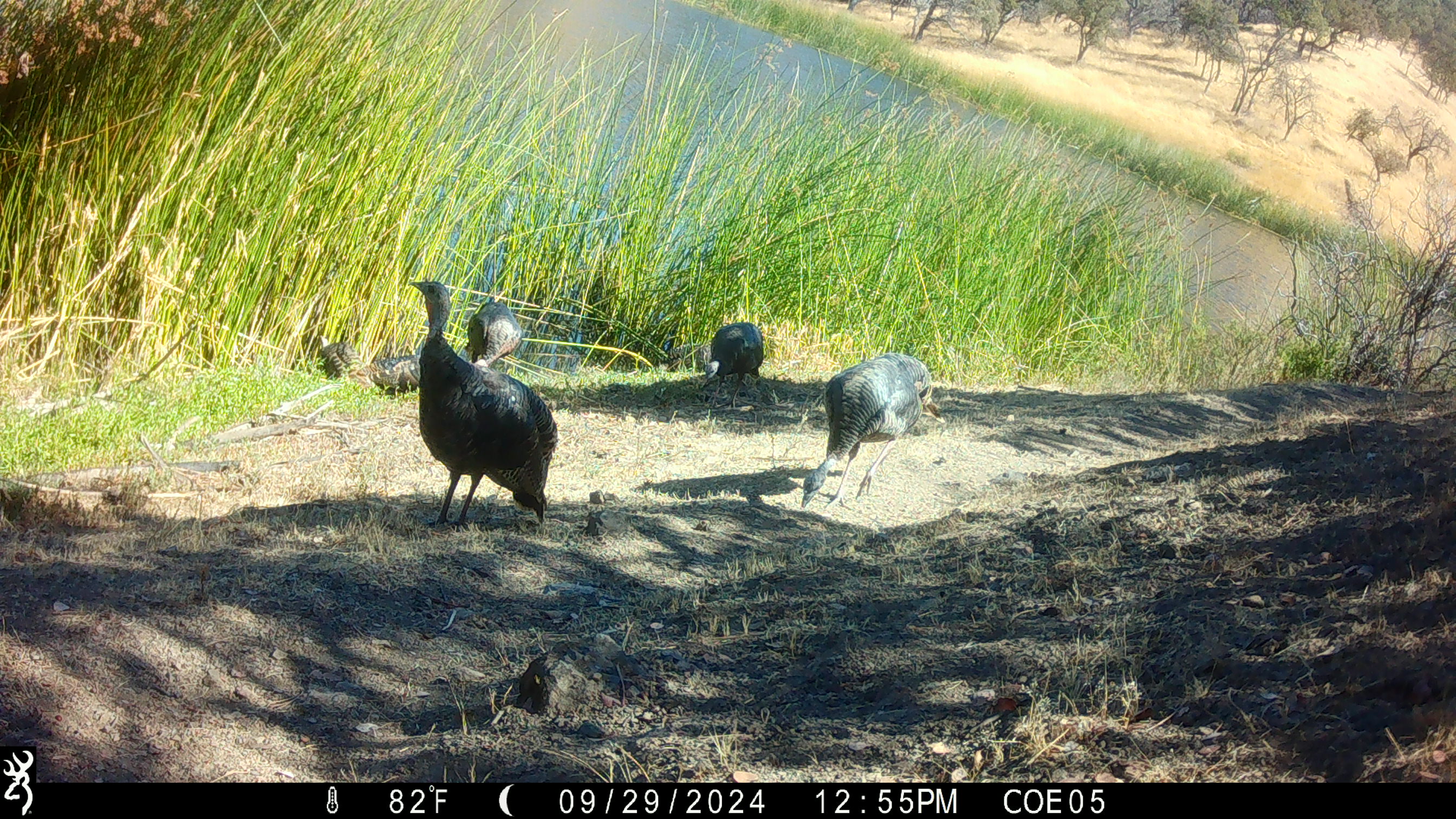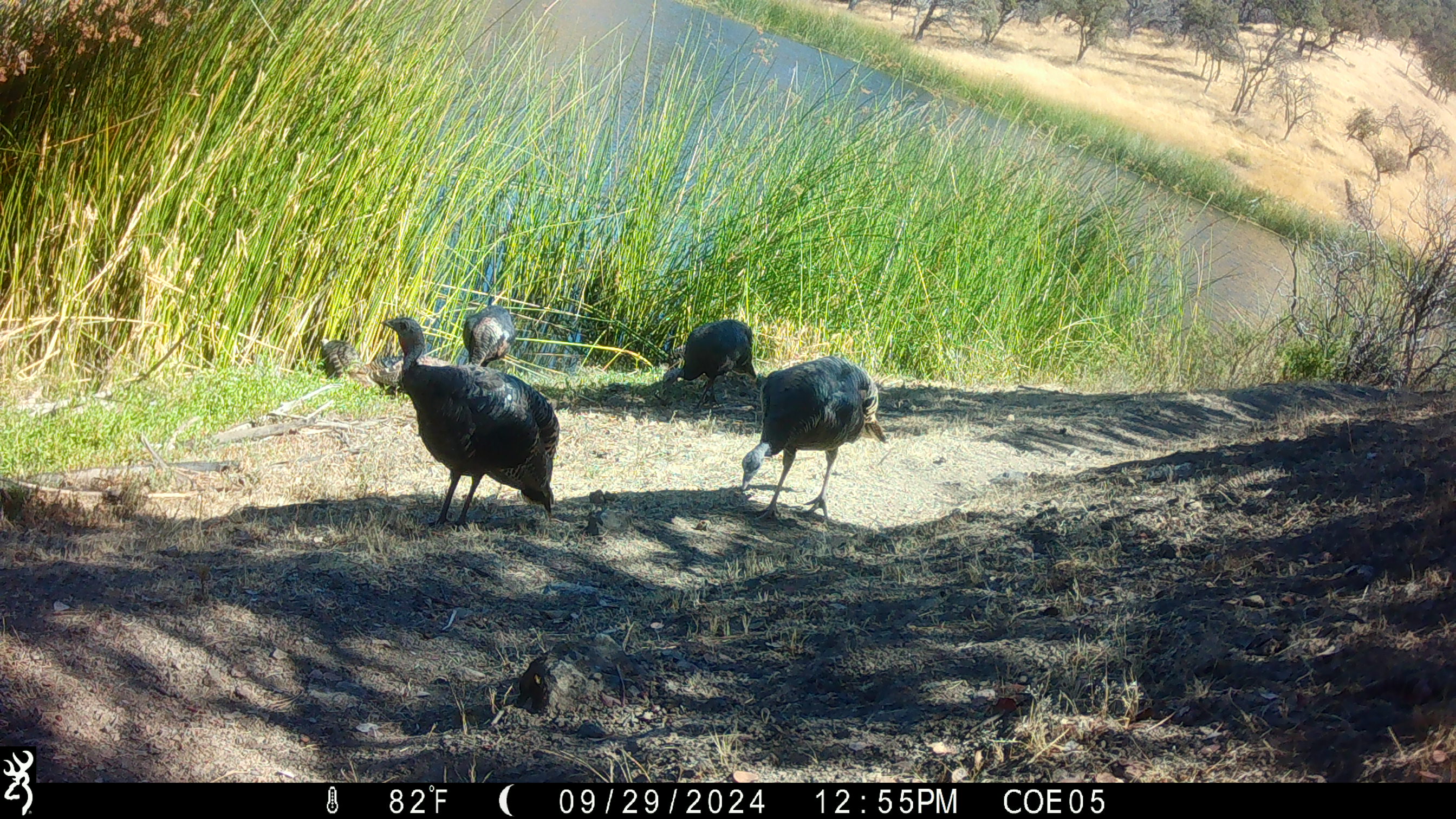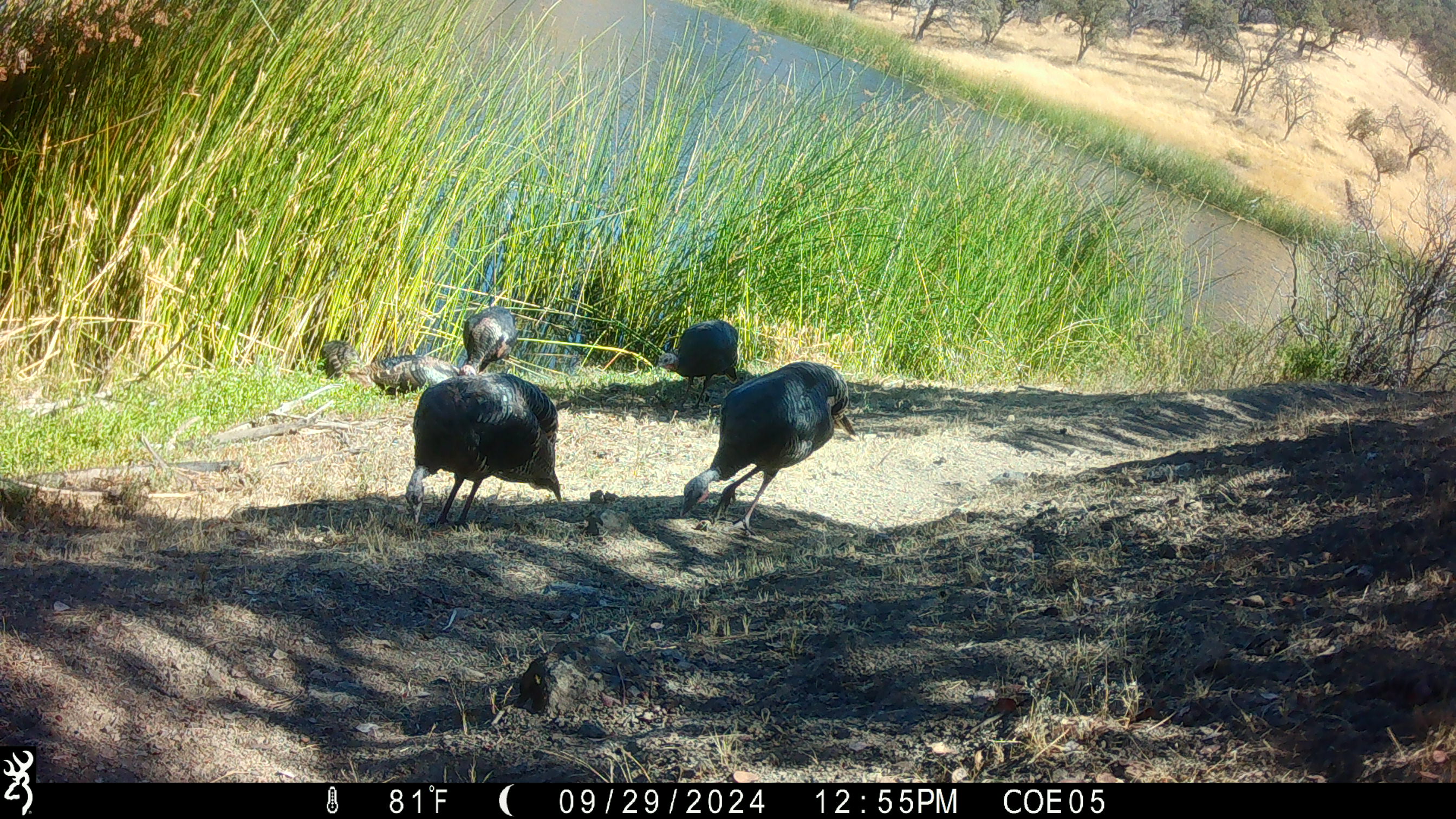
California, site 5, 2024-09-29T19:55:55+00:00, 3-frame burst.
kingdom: Animalia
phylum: Chordata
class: Aves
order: Galliformes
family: Phasianidae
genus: Meleagris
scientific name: Meleagris gallopavo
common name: turkey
Turkey (Meleagris gallopavo).